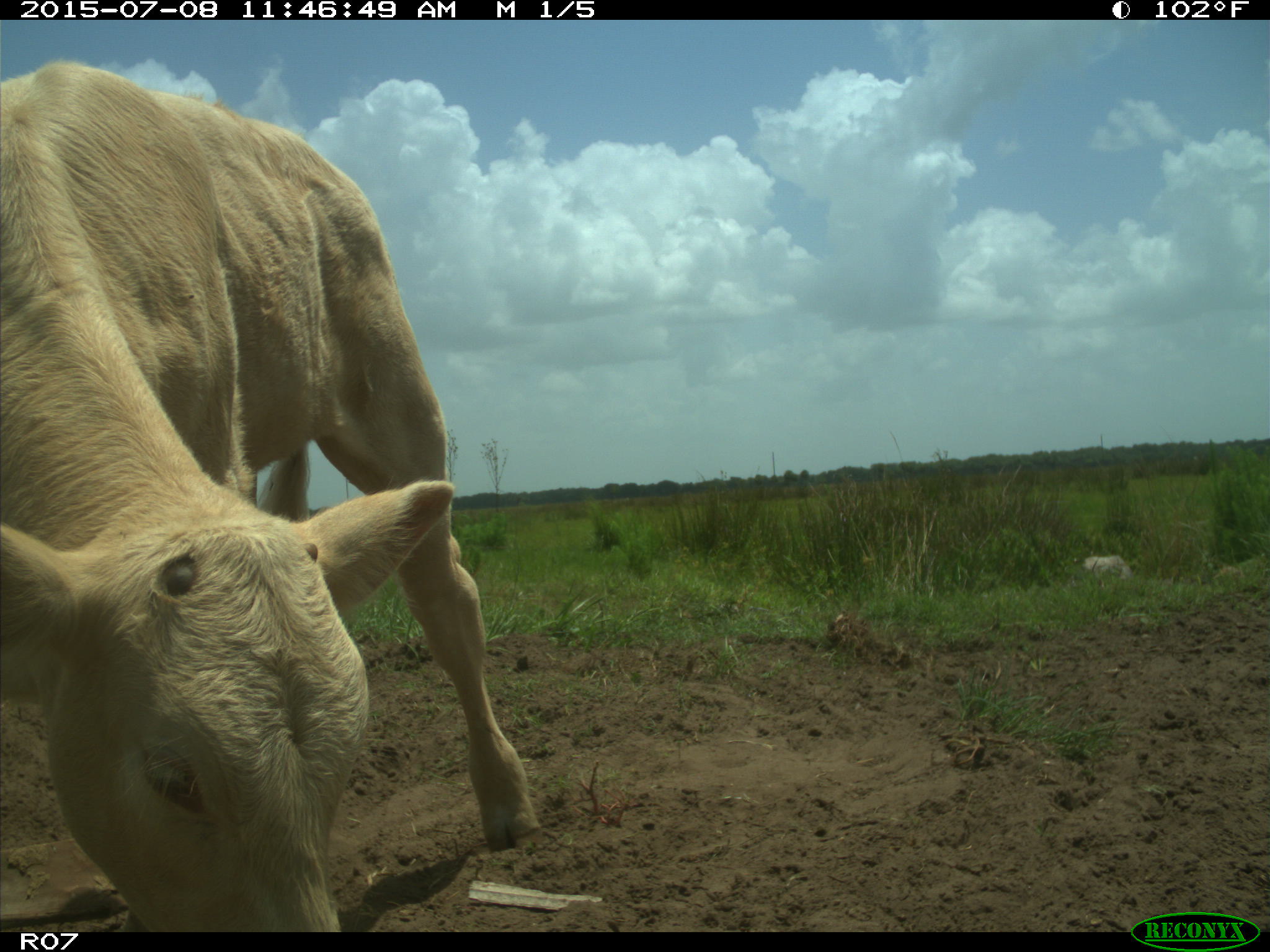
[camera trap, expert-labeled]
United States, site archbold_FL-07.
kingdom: Animalia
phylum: Chordata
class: Mammalia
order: Artiodactyla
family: Bovidae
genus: Bos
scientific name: Bos taurus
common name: domestic cow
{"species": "Bos taurus (domestic cow)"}